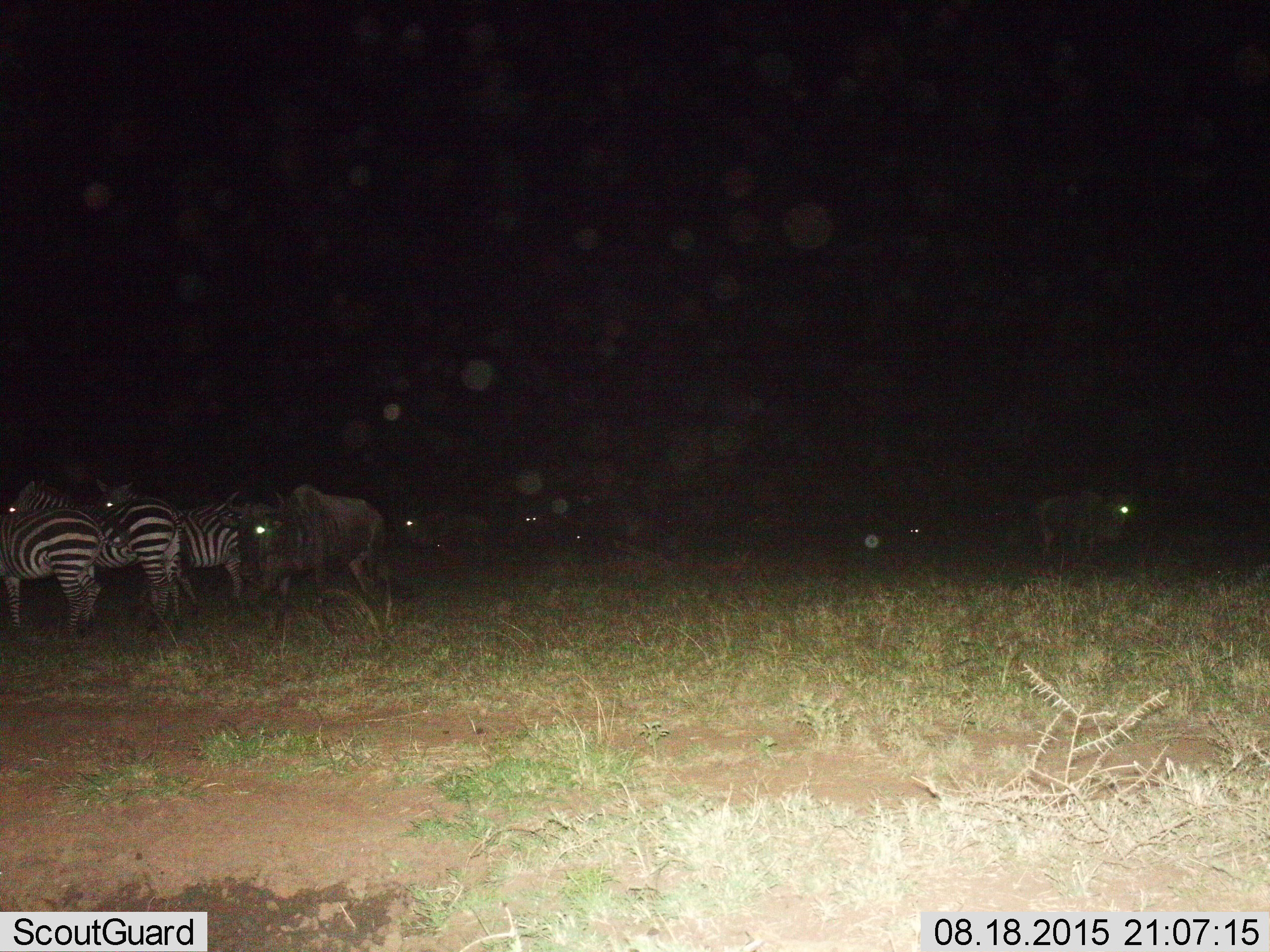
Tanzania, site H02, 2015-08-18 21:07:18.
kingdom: Animalia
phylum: Chordata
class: Mammalia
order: Artiodactyla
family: Bovidae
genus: Connochaetes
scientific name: Connochaetes taurinus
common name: blue wildebeest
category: wildebeest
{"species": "wildebeest (blue wildebeest) (Connochaetes taurinus)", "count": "3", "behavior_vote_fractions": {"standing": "62%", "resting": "12%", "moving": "75%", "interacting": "0%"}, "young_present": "0%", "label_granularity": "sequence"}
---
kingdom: Animalia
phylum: Chordata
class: Mammalia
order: Perissodactyla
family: Equidae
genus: Equus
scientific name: Equus quagga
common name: plains zebra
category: zebra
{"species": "zebra (plains zebra) (Equus quagga)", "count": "3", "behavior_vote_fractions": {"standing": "100%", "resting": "0%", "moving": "25%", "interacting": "0%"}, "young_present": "0%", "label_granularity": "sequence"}